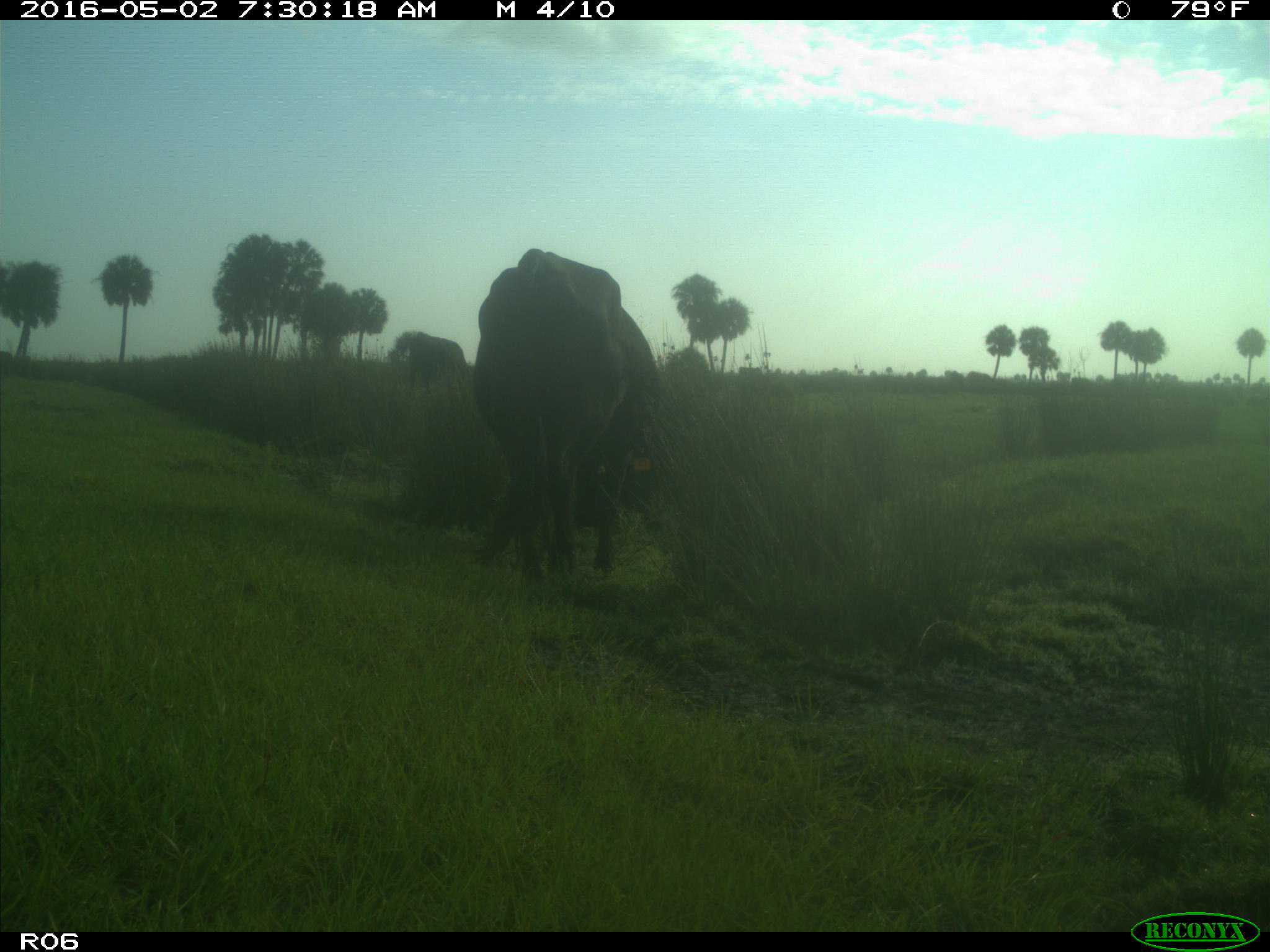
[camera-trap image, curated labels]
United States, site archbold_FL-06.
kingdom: Animalia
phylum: Chordata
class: Mammalia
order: Artiodactyla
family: Bovidae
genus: Bos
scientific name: Bos taurus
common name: domestic cow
Bos taurus (domestic cow).